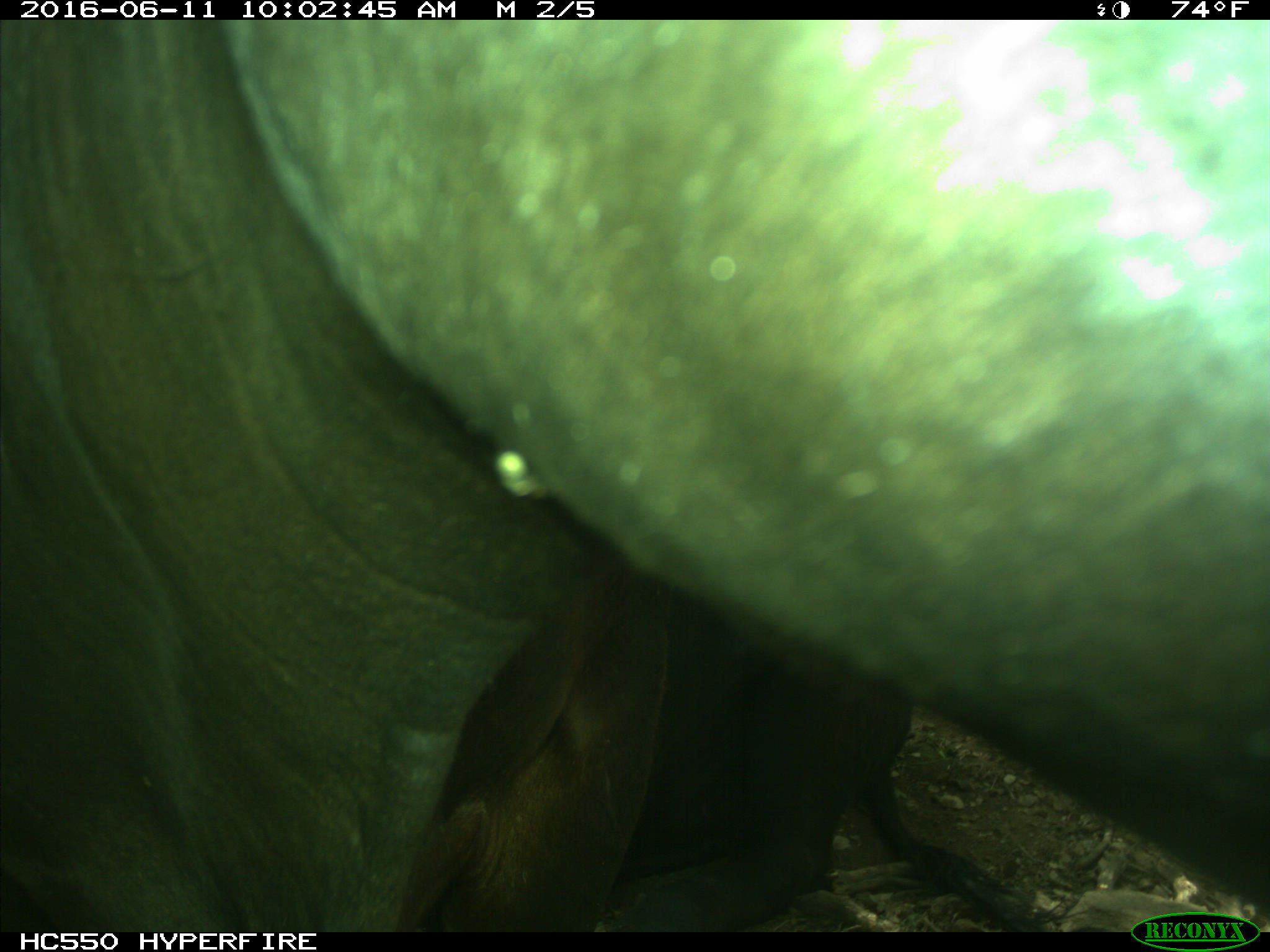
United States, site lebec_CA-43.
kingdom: Animalia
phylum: Chordata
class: Mammalia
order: Artiodactyla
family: Bovidae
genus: Bos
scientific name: Bos taurus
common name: domestic cow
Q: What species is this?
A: Bos taurus (domestic cow).